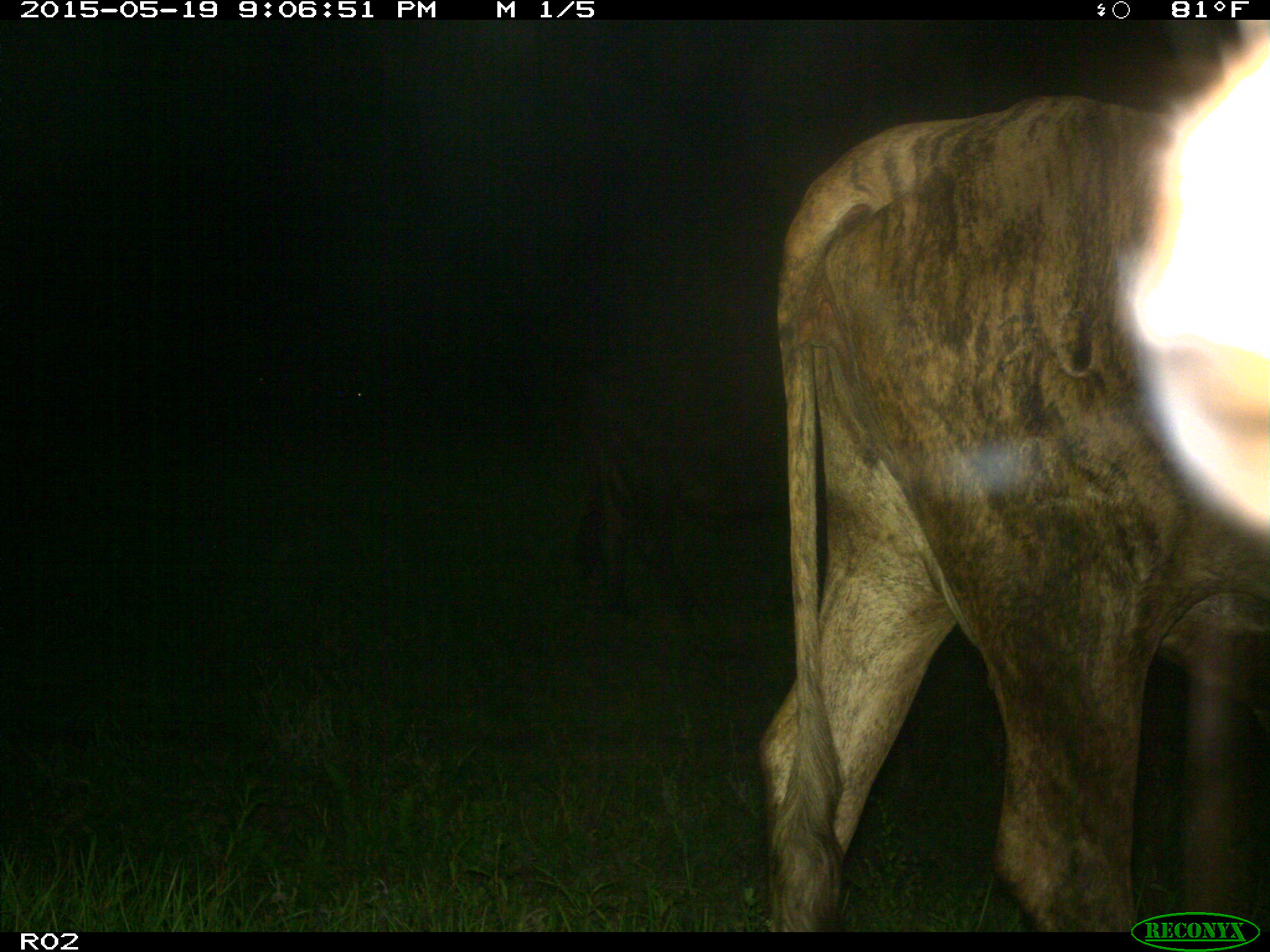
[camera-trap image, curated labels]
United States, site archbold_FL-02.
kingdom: Animalia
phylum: Chordata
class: Mammalia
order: Artiodactyla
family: Bovidae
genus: Bos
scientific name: Bos taurus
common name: domestic cow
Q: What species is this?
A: Bos taurus (domestic cow).